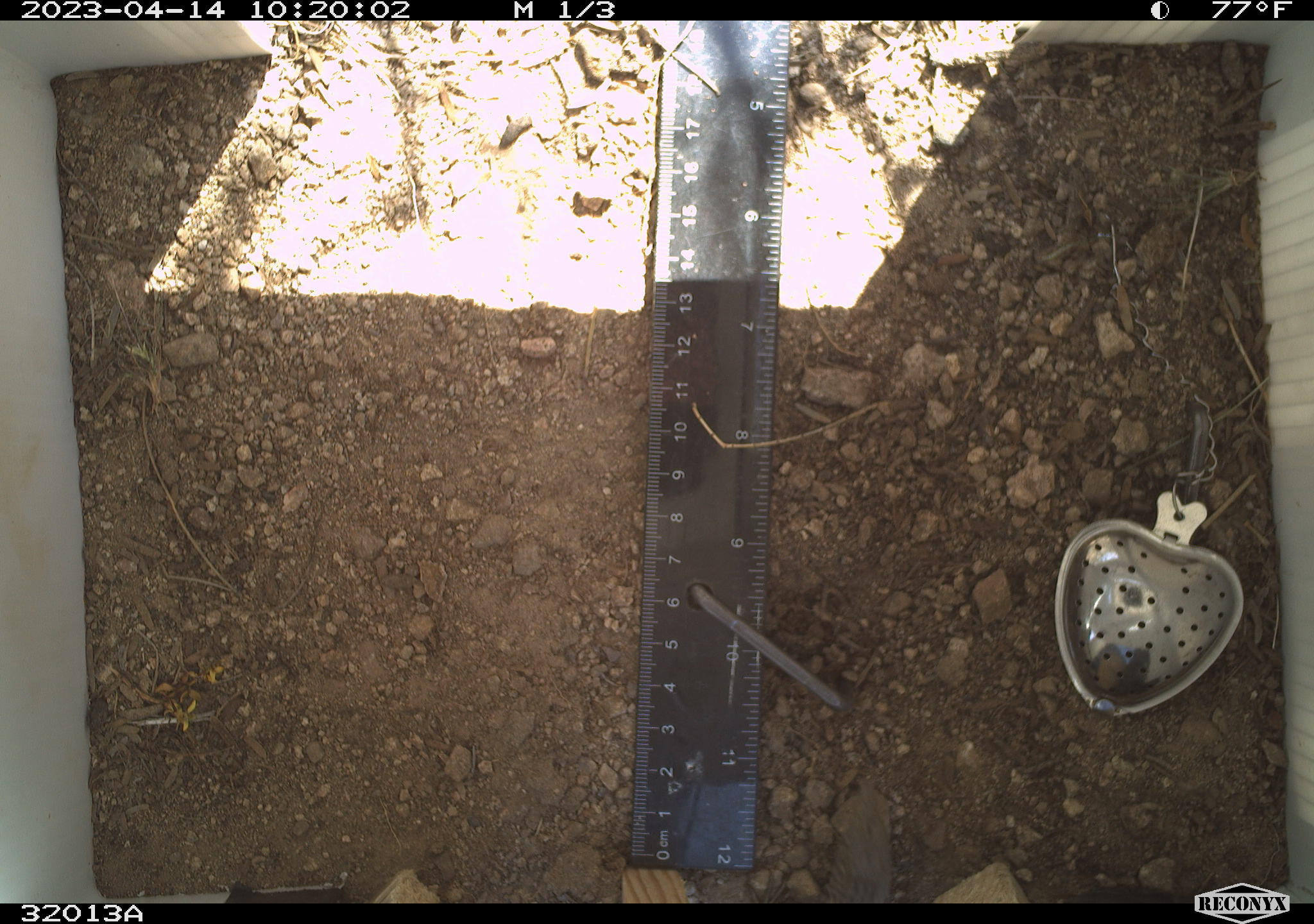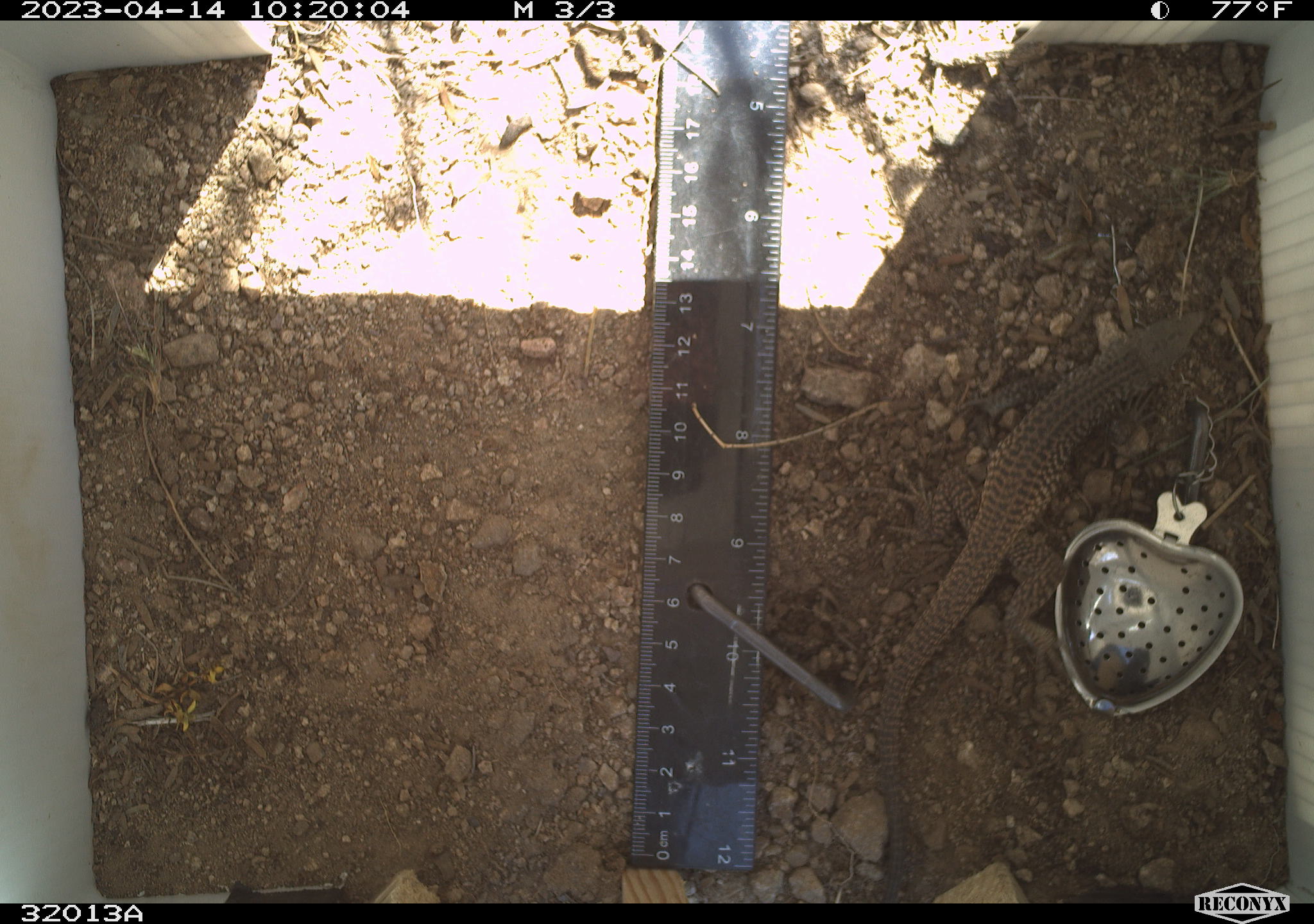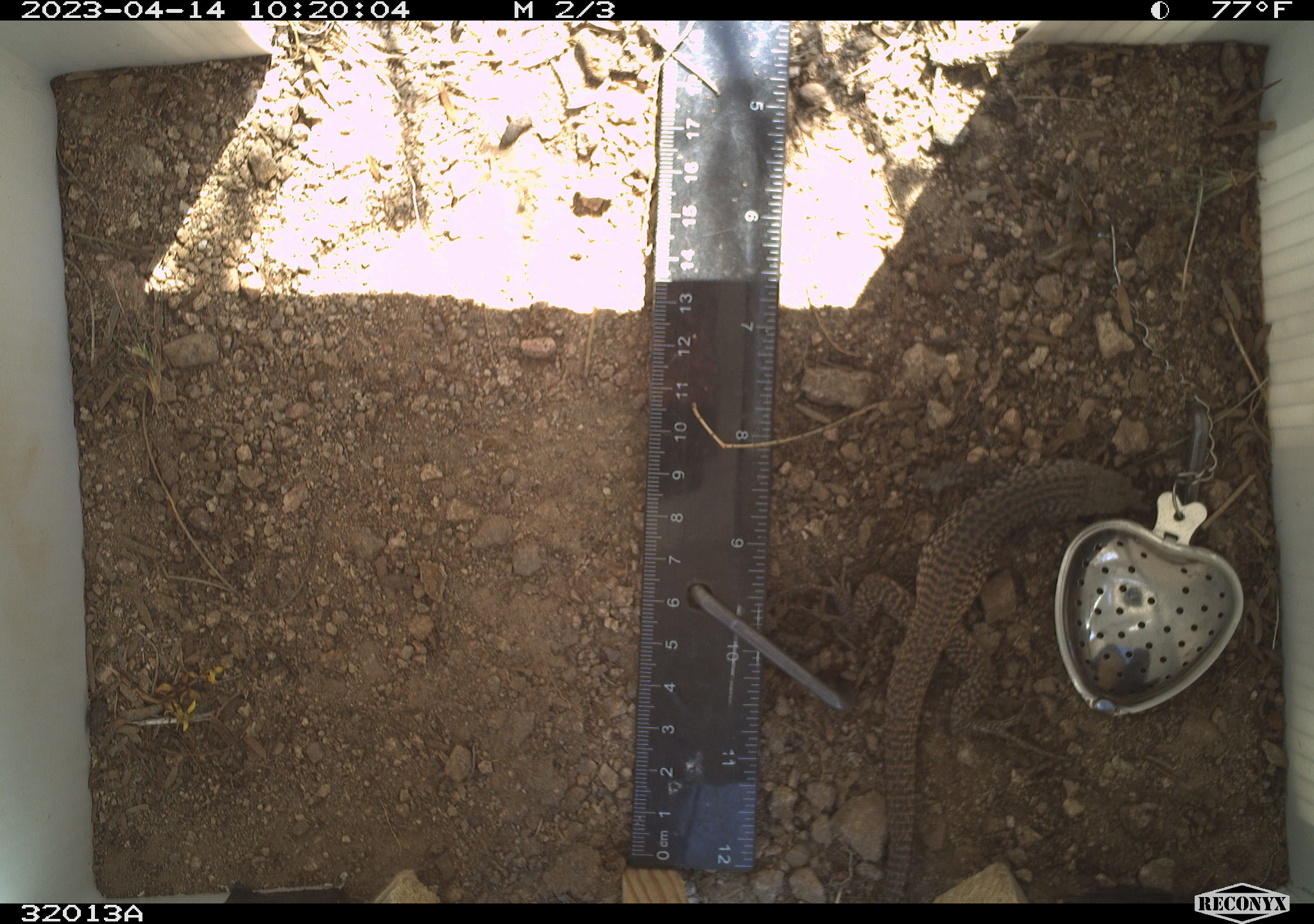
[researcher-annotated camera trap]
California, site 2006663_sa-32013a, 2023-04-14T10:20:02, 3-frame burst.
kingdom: Animalia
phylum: Chordata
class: Reptilia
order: Squamata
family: Teiidae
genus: Aspidoscelis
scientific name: Aspidoscelis tigris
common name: western whiptail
Western whiptail (Aspidoscelis tigris).